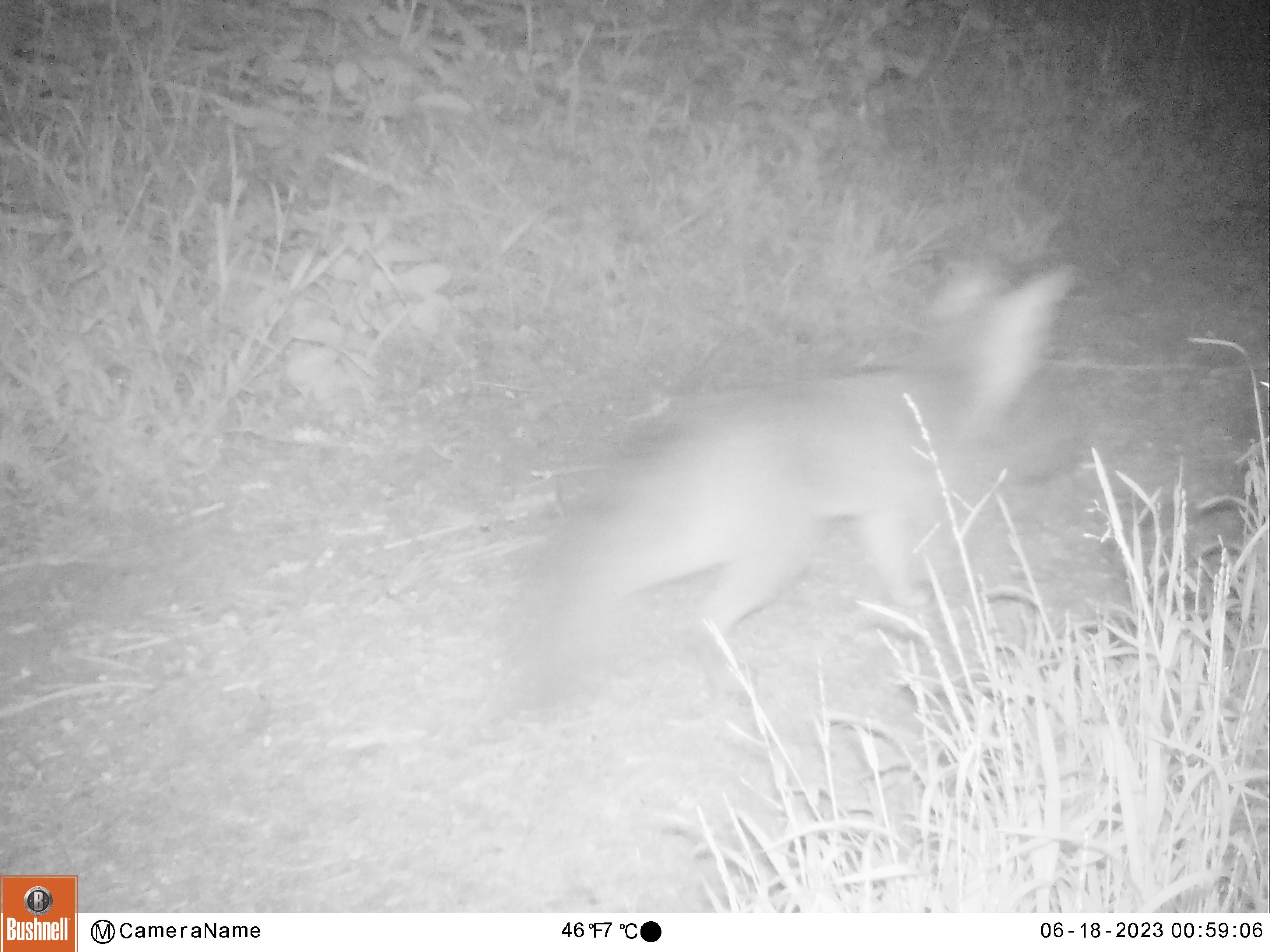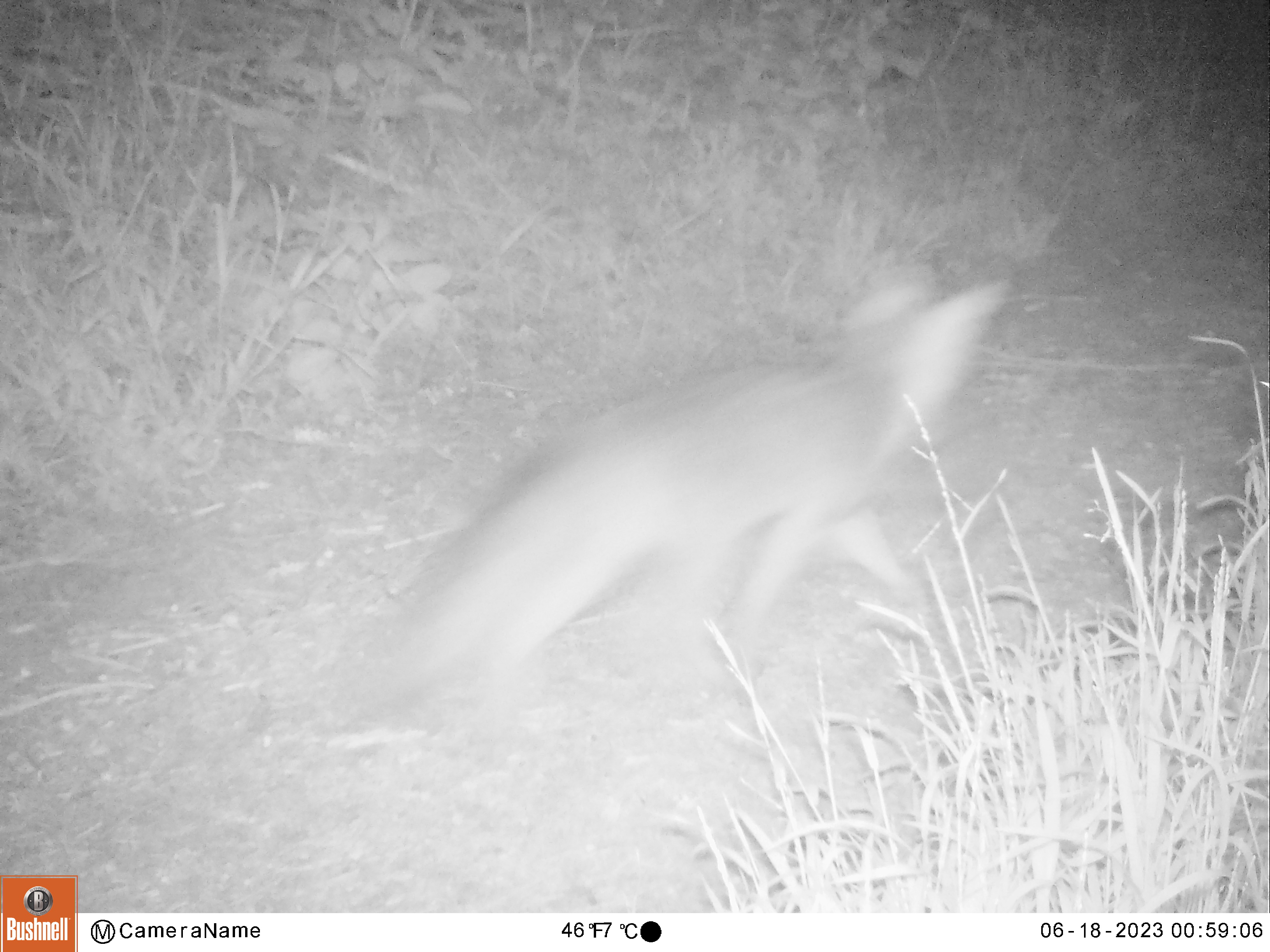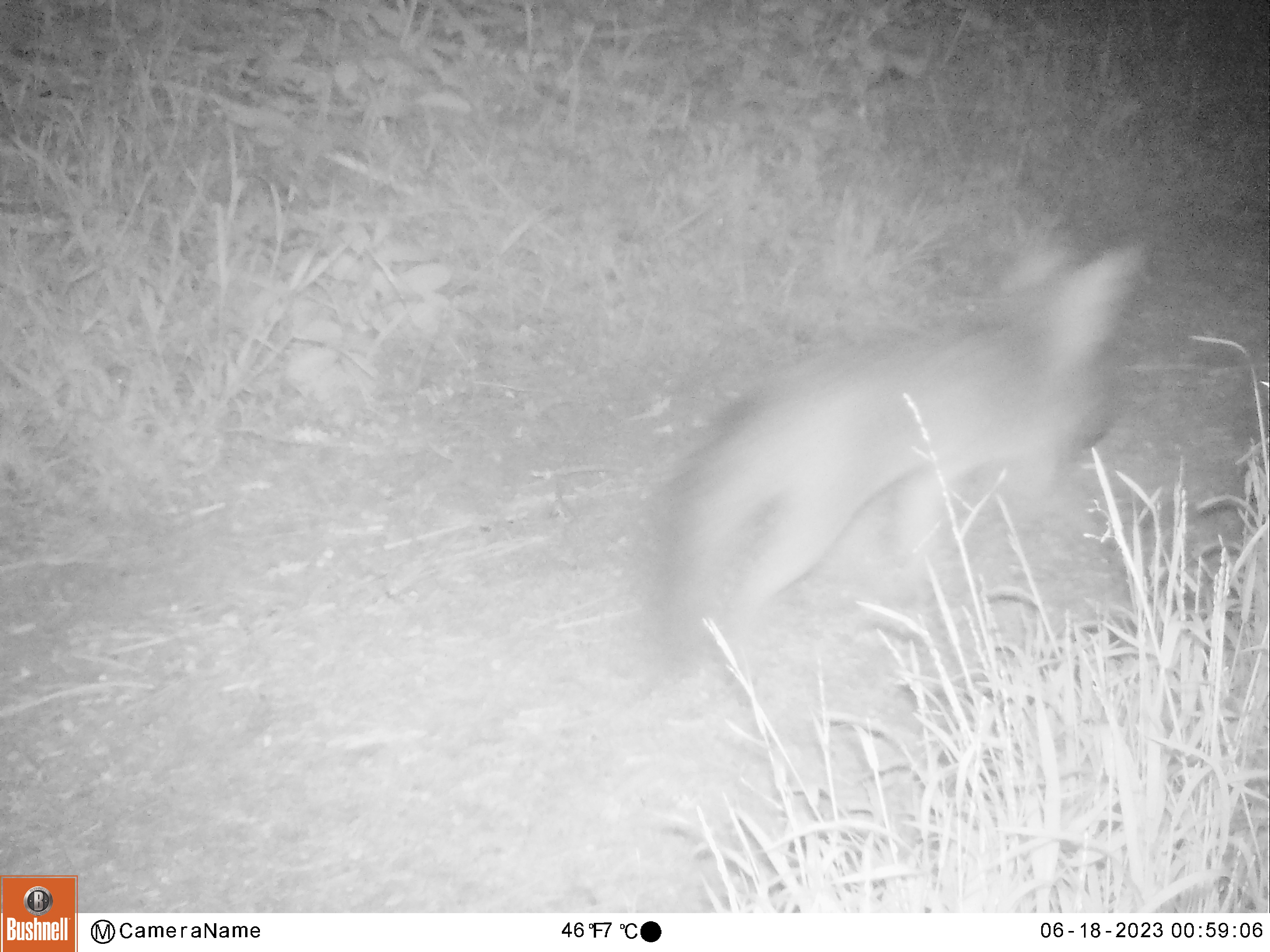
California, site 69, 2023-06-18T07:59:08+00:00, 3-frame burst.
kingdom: Animalia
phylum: Chordata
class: Mammalia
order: Carnivora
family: Canidae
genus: Urocyon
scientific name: Urocyon cinereoargenteus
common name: gray fox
Gray fox (Urocyon cinereoargenteus).